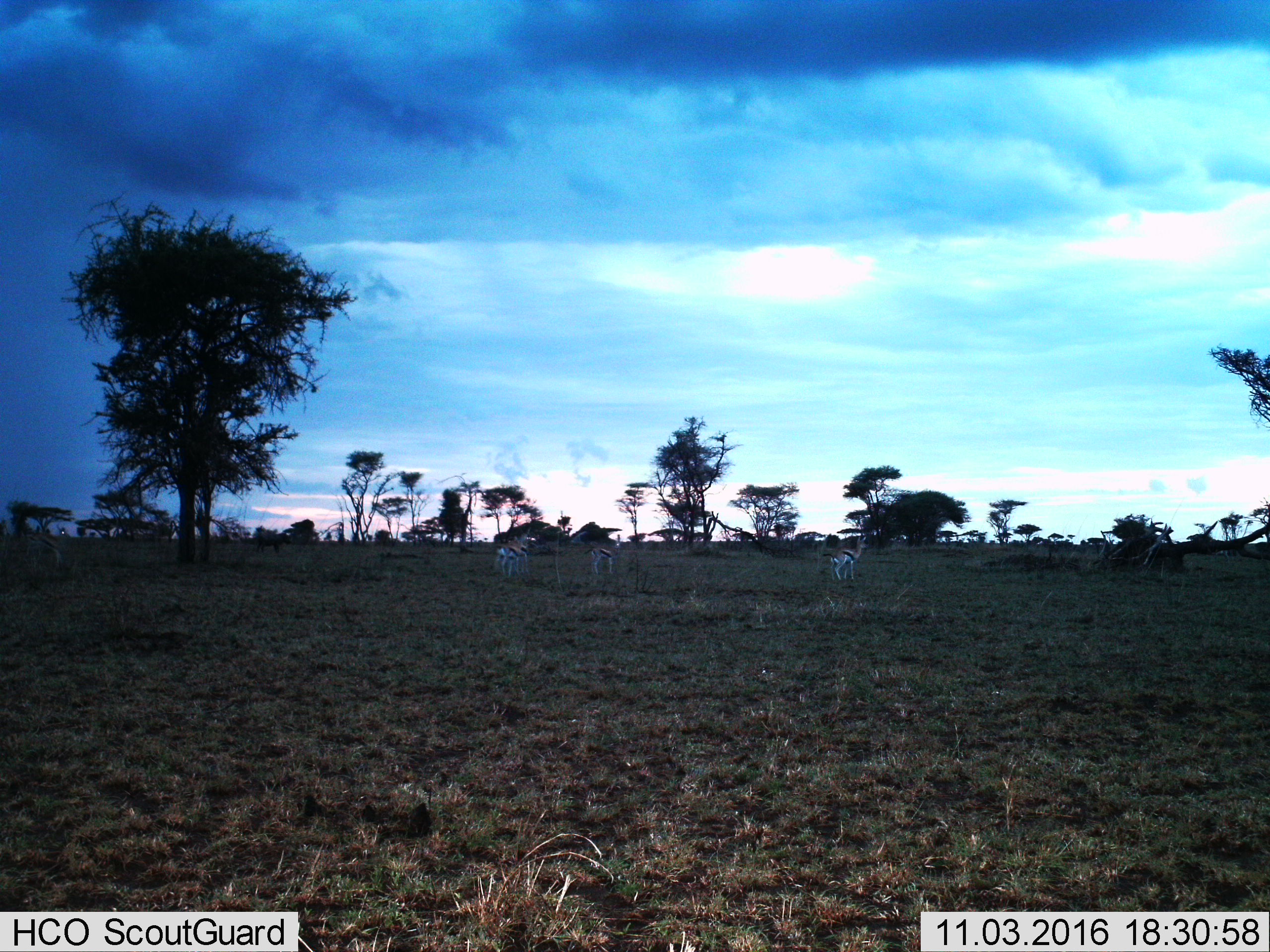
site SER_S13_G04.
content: unidentified animal